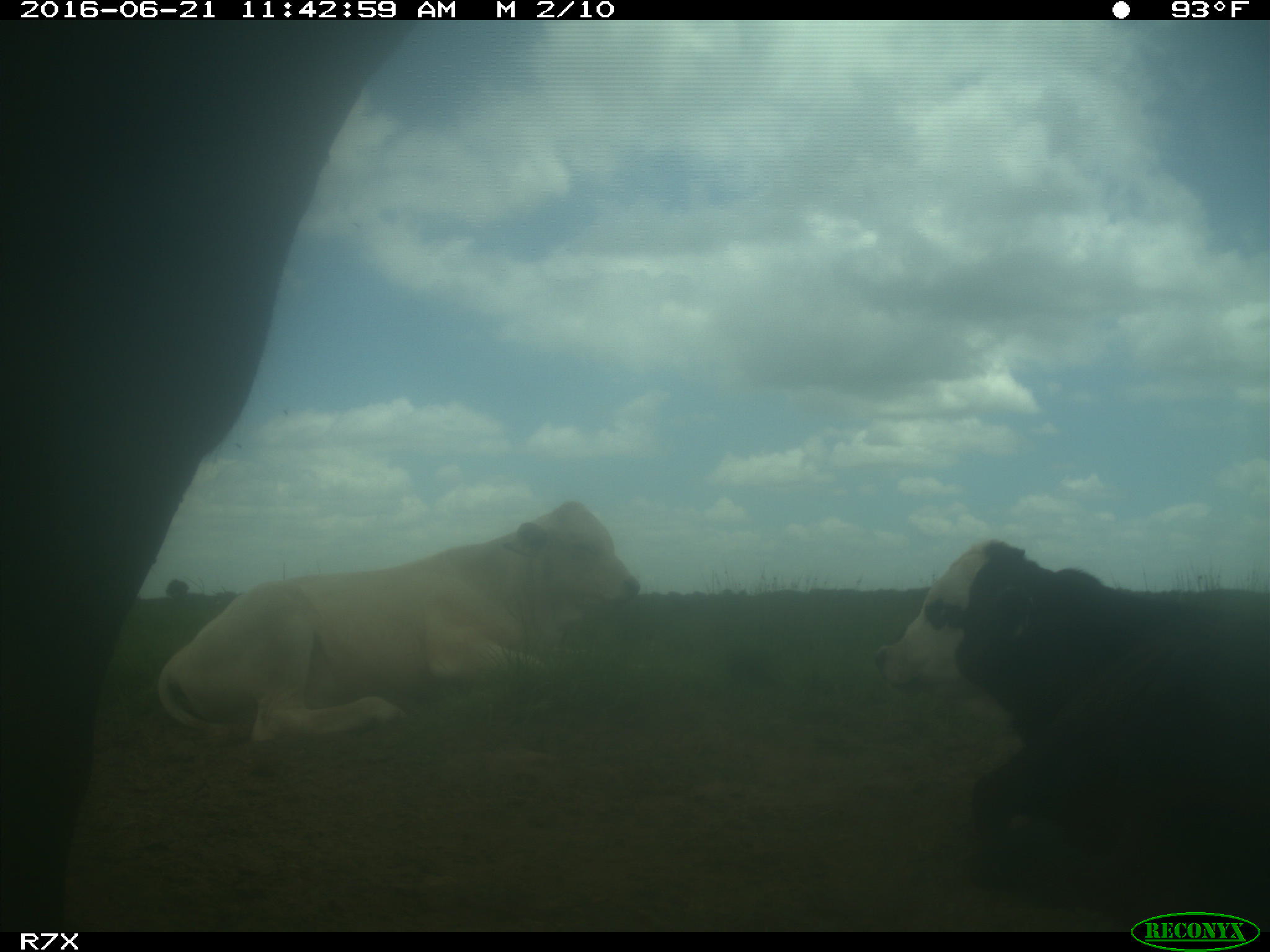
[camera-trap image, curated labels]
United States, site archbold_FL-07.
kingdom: Animalia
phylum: Chordata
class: Mammalia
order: Artiodactyla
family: Bovidae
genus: Bos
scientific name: Bos taurus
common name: domestic cow